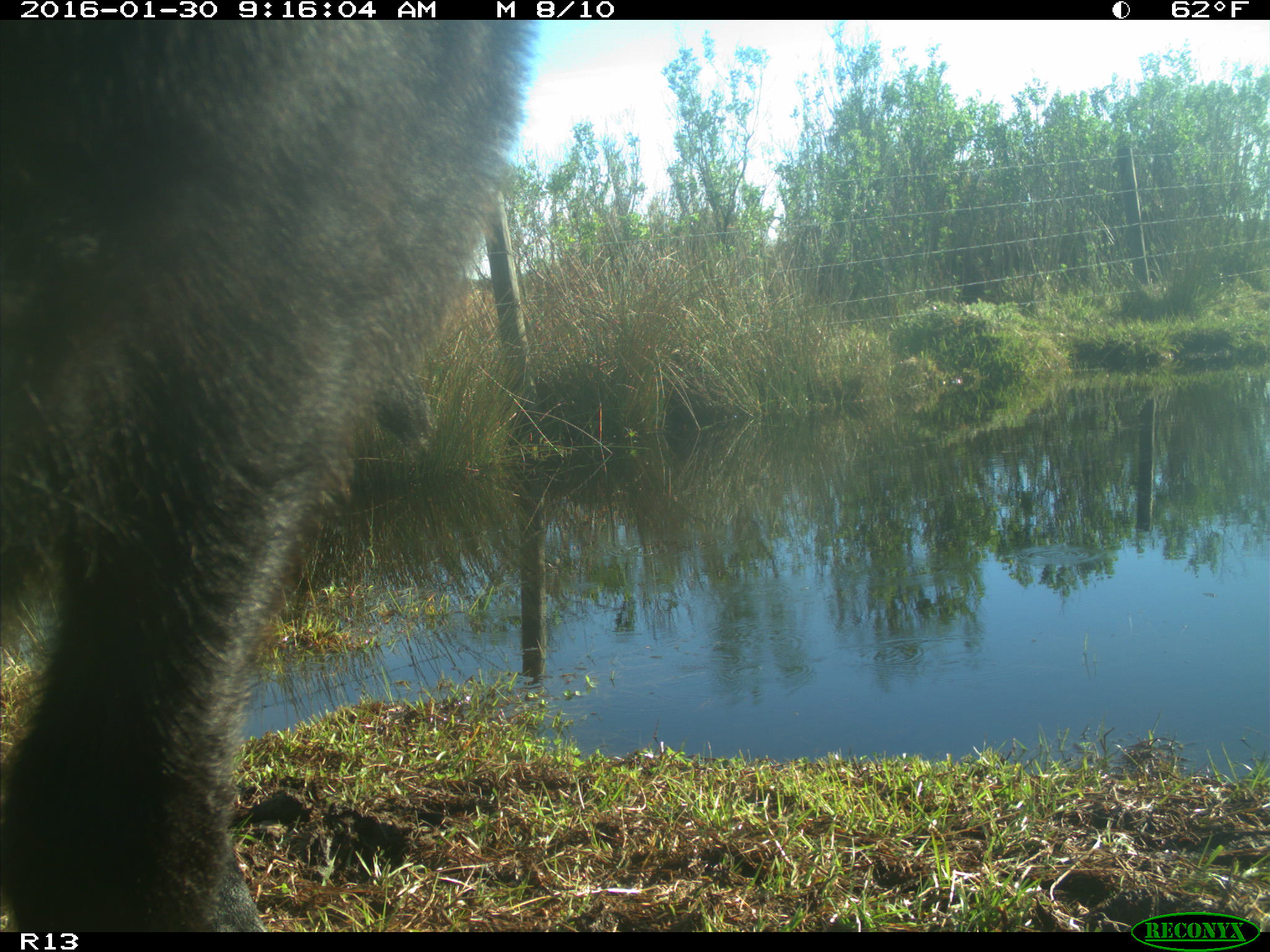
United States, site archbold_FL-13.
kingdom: Animalia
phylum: Chordata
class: Mammalia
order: Artiodactyla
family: Bovidae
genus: Bos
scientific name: Bos taurus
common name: domestic cow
Bos taurus (domestic cow).